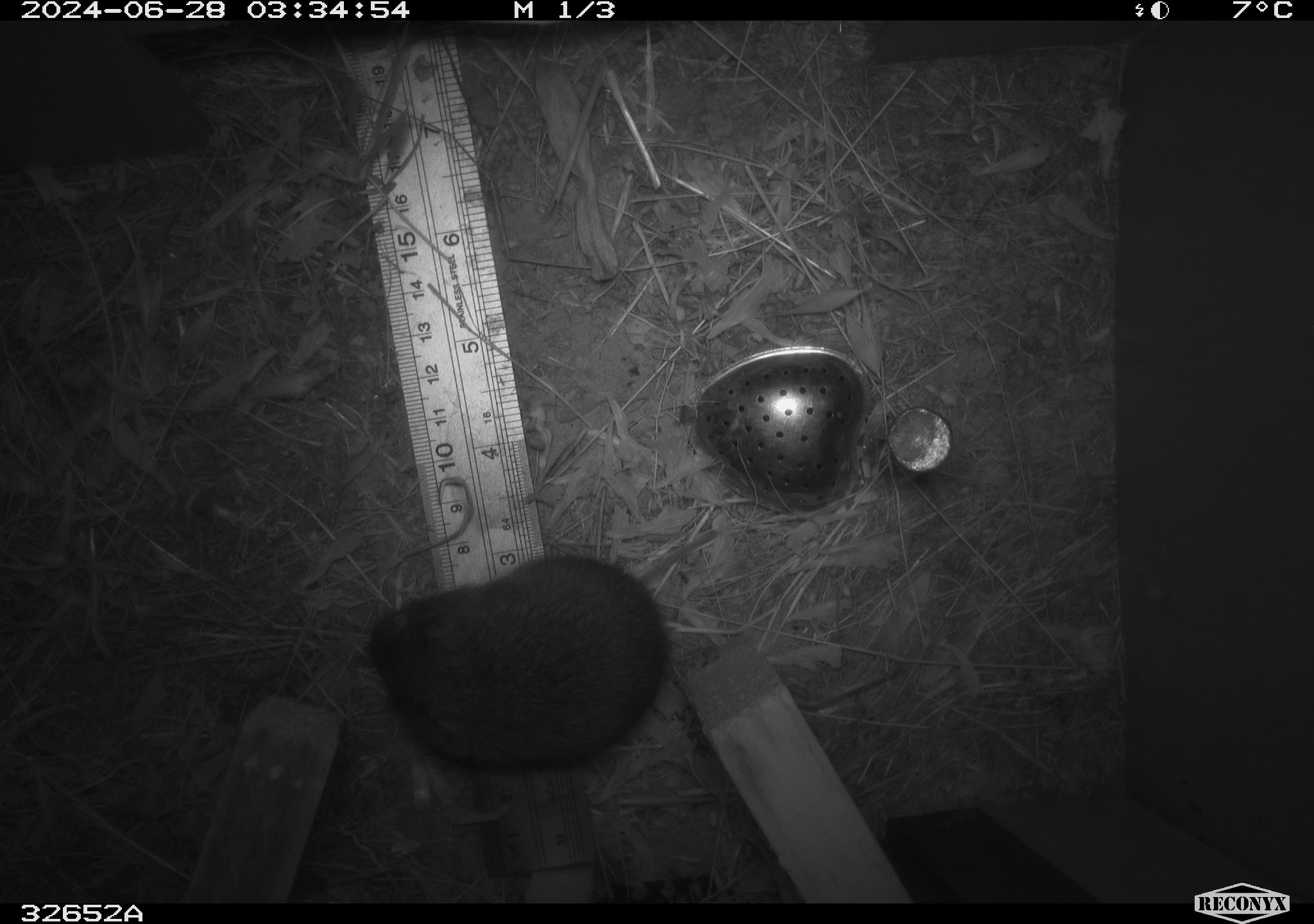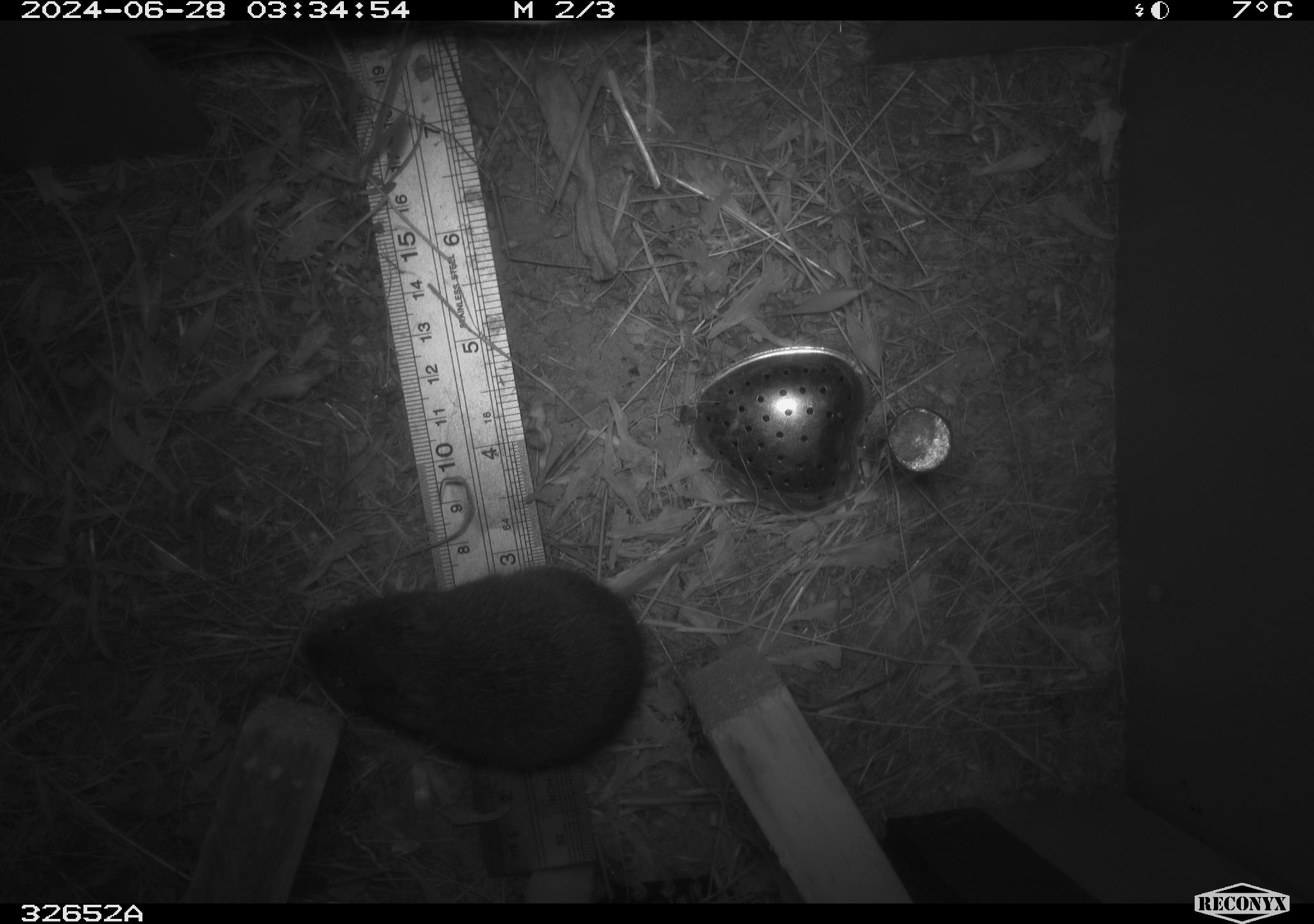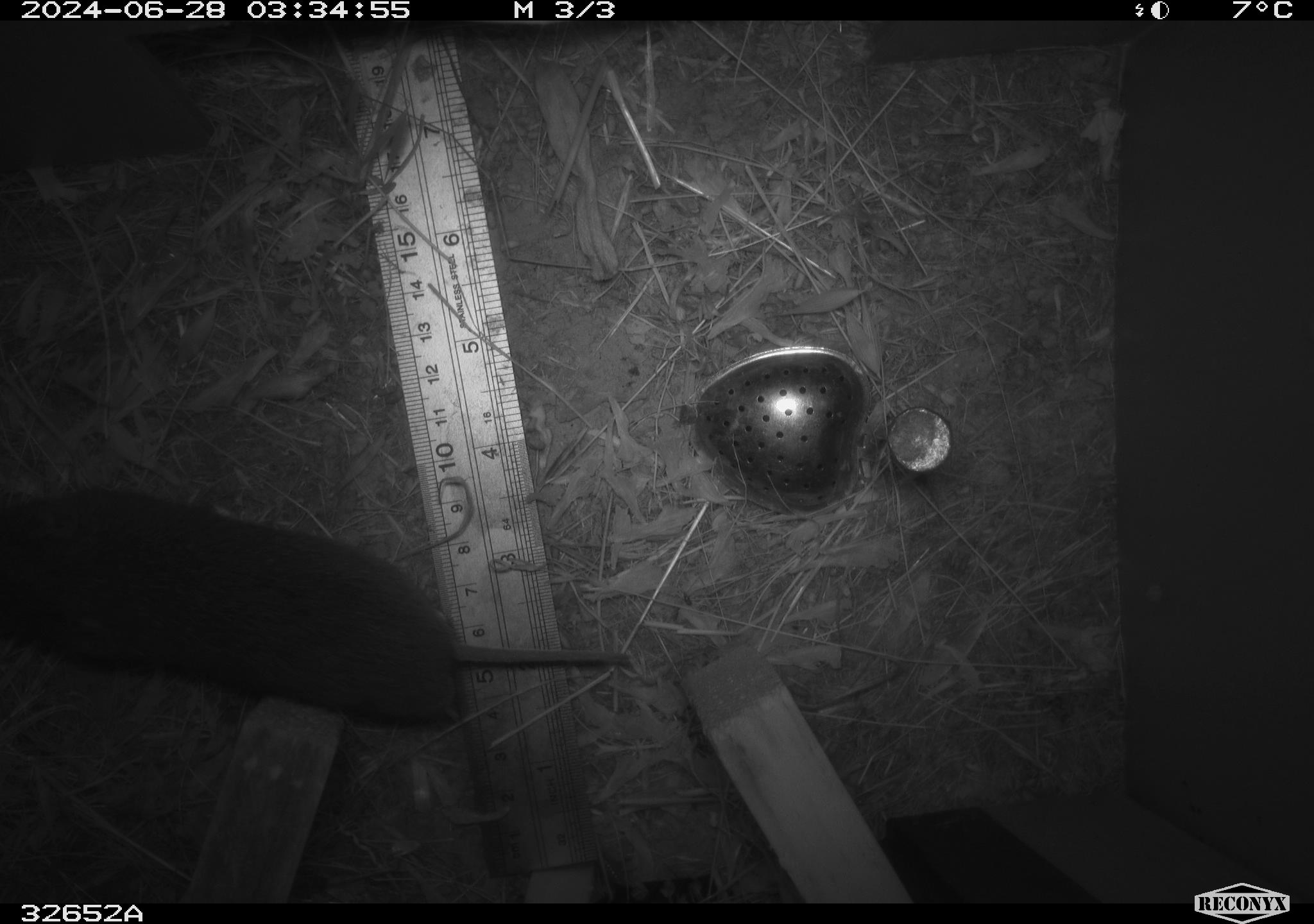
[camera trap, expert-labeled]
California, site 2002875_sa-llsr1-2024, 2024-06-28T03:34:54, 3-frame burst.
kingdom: Animalia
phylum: Chordata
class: Mammalia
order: Rodentia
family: Cricetidae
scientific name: Arvicolinae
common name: voles, lemmings, and muskrats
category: arvicolinae subfamily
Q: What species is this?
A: Arvicolinae subfamily (voles, lemmings, and muskrats) (Arvicolinae).